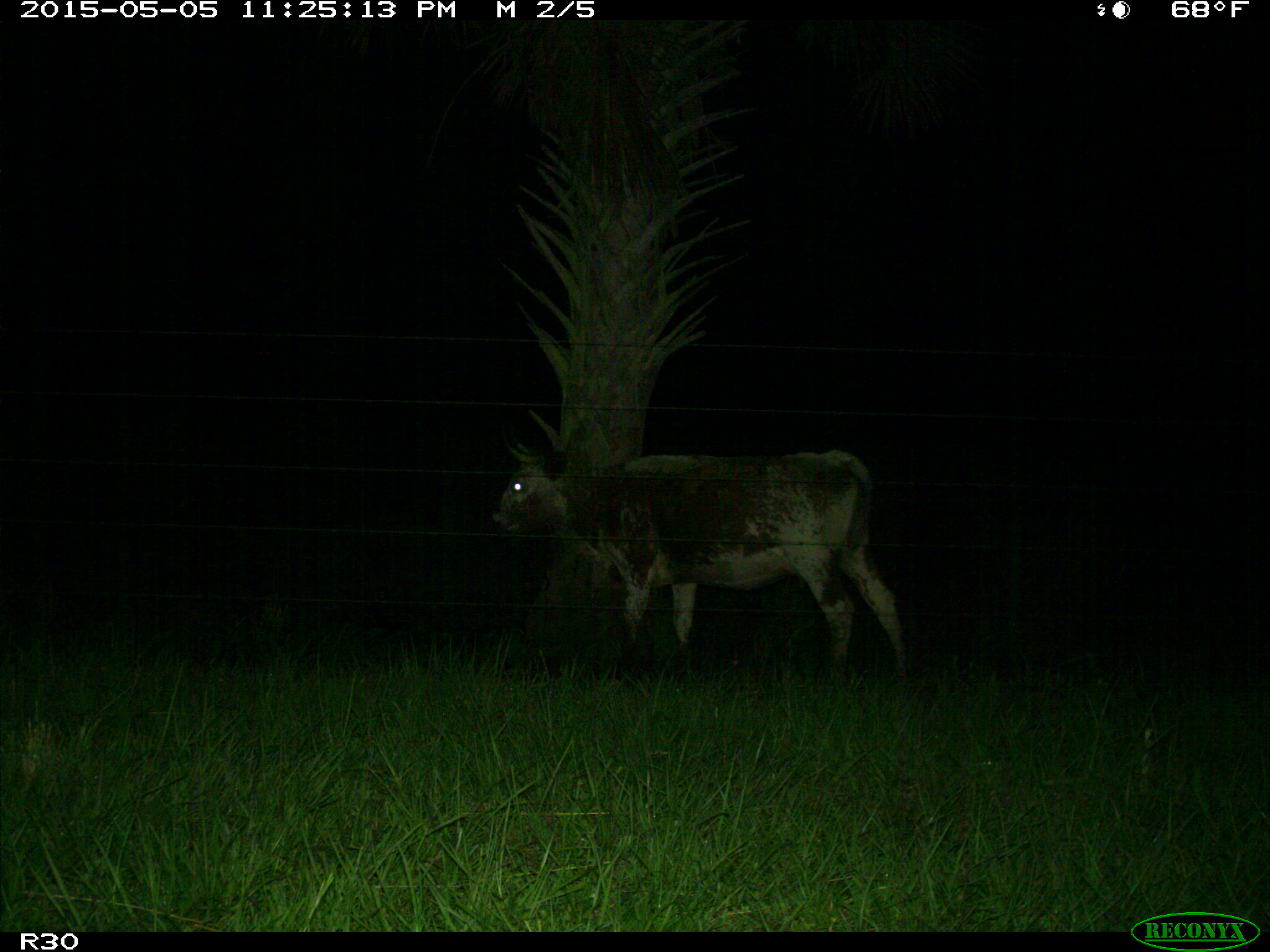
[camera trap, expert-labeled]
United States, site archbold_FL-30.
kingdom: Animalia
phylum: Chordata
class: Mammalia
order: Artiodactyla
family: Bovidae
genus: Bos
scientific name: Bos taurus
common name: domestic cow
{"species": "Bos taurus (domestic cow)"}